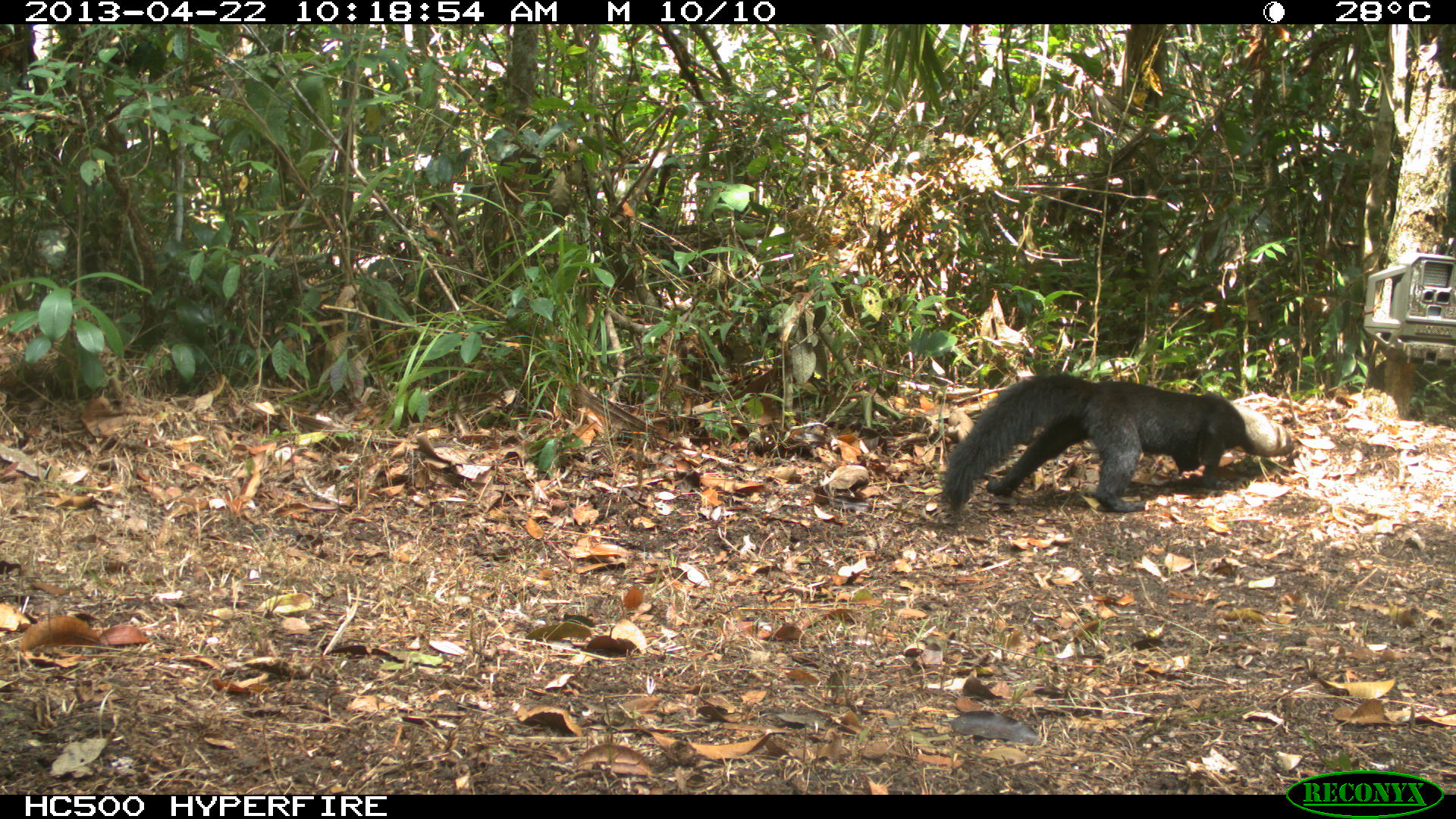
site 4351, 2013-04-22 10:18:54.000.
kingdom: Animalia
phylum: Chordata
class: Mammalia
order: Carnivora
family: Mustelidae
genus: Eira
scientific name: Eira barbara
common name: tayra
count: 1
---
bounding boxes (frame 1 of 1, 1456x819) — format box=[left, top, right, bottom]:
eira barbara: box=[942, 370, 1295, 516]